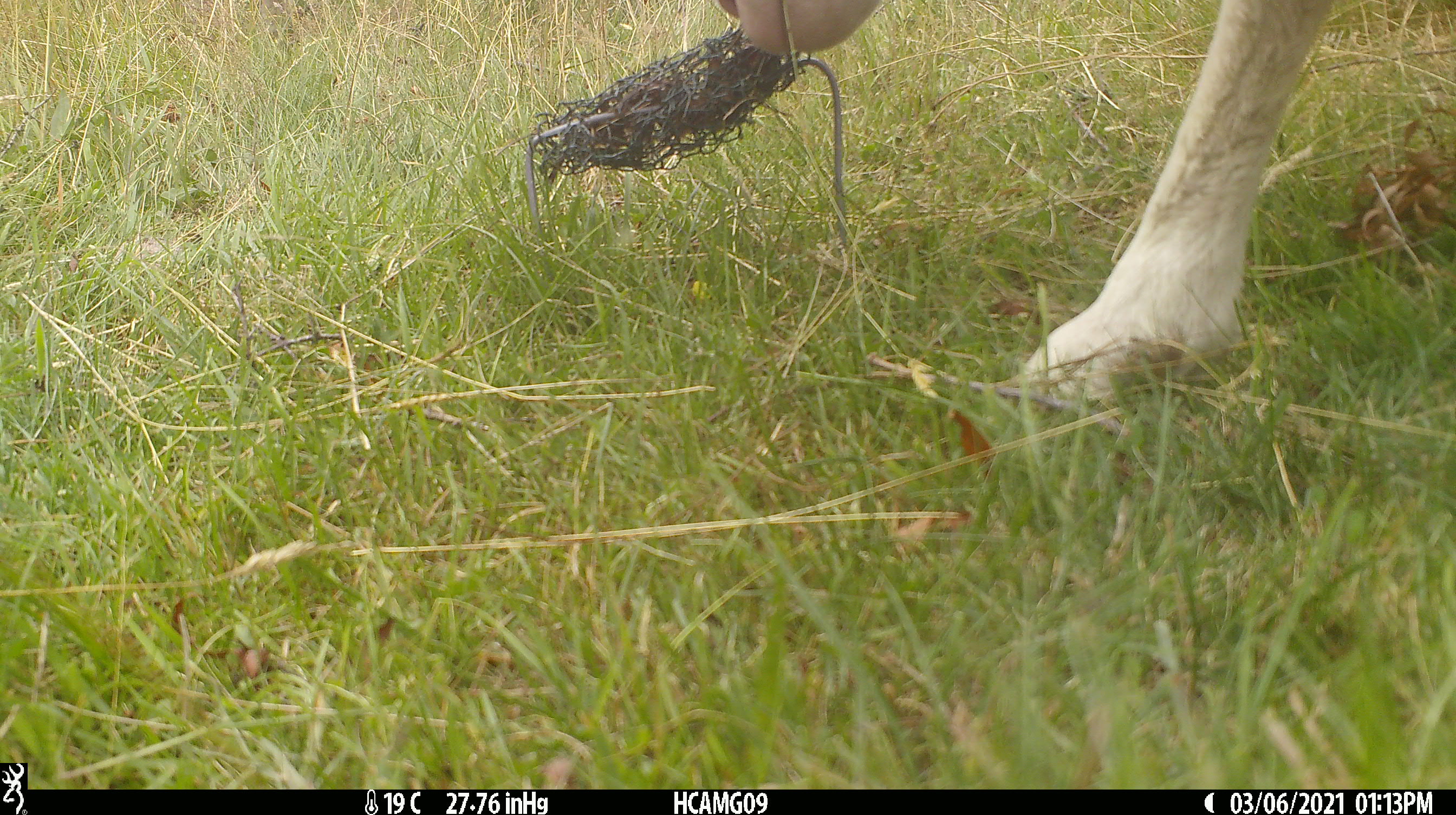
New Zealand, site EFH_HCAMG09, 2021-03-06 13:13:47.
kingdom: Animalia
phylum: Chordata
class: Mammalia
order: Artiodactyla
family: Bovidae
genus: Ovis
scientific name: Ovis aries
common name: domestic sheep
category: sheep